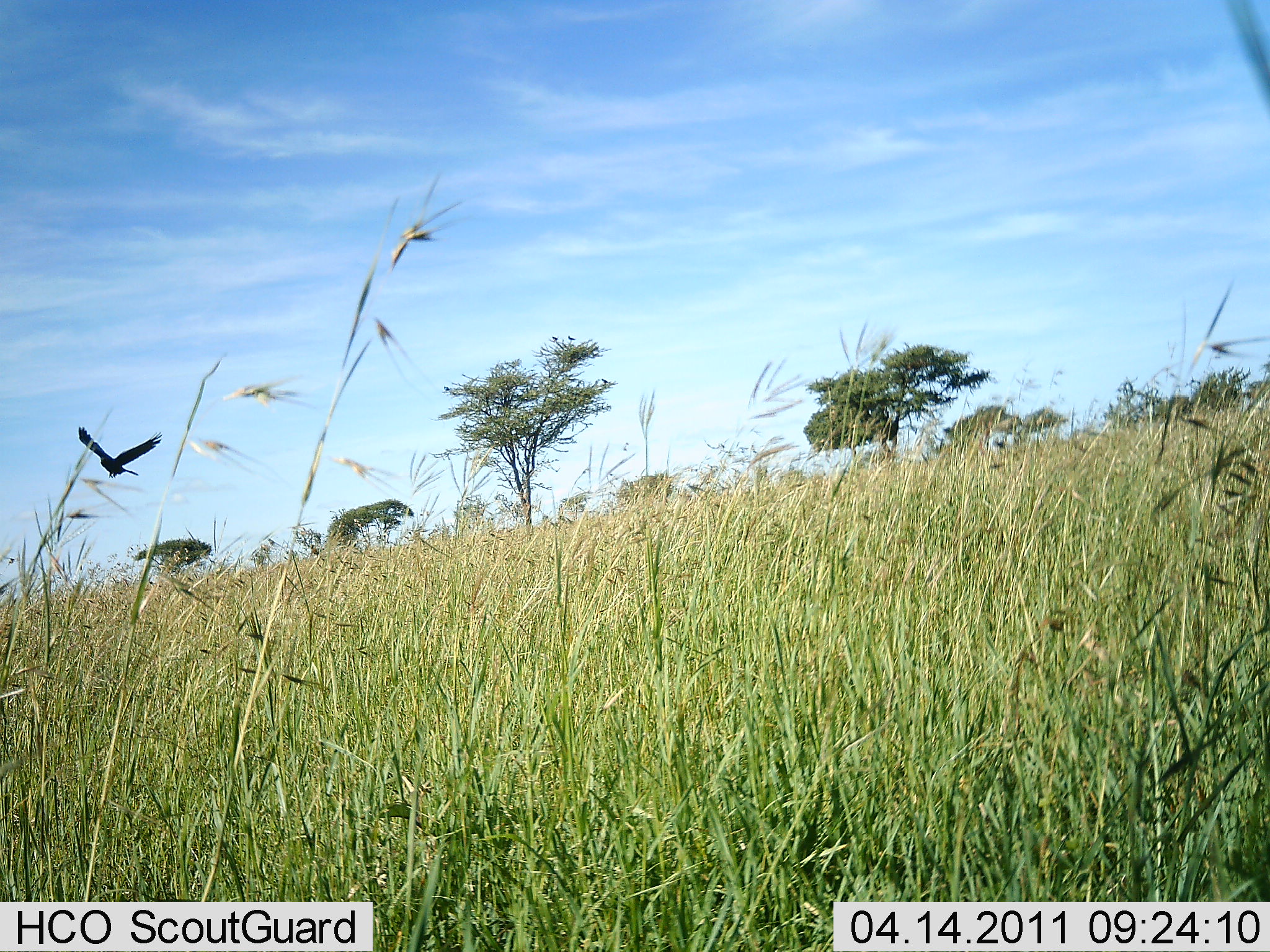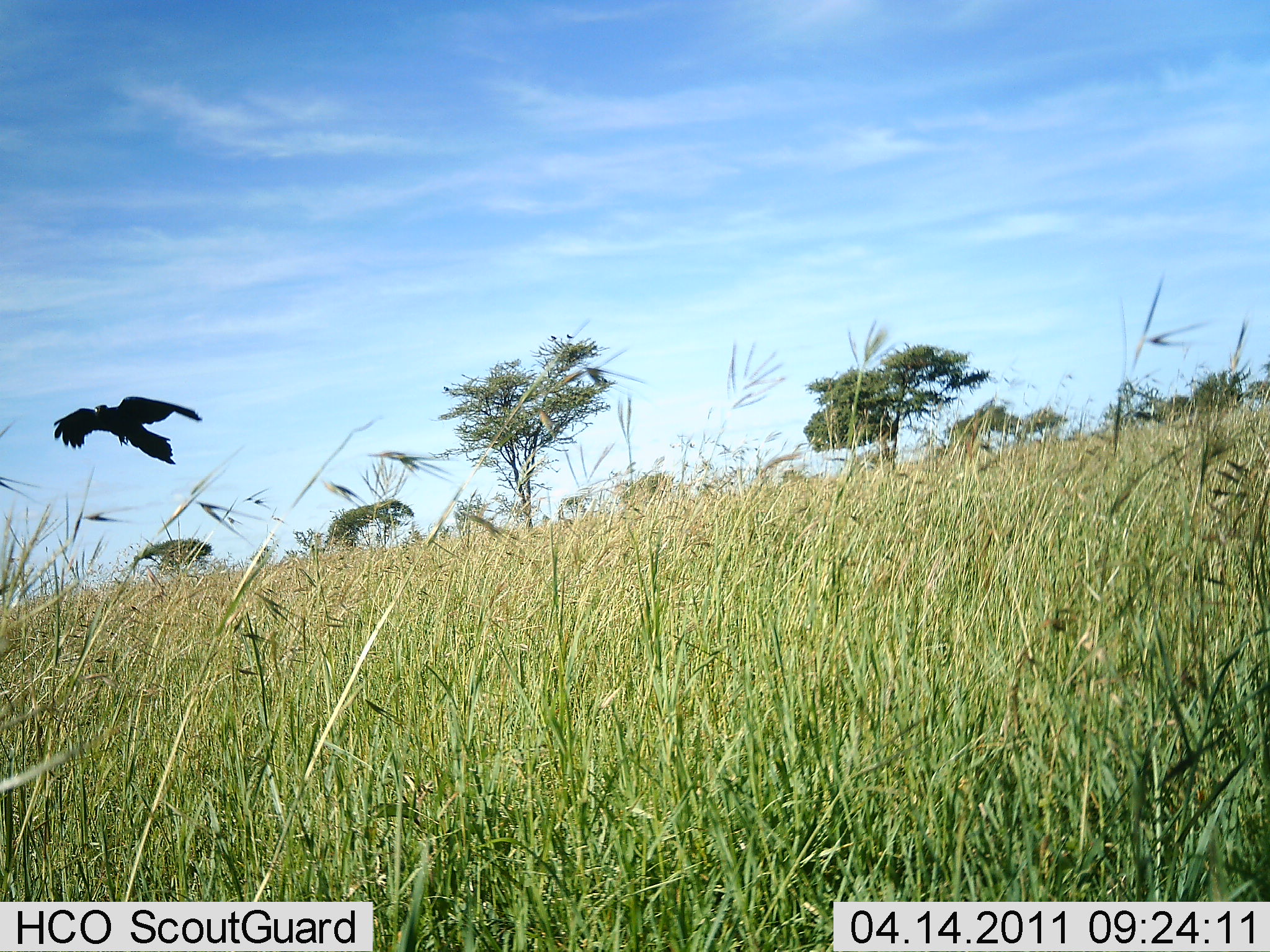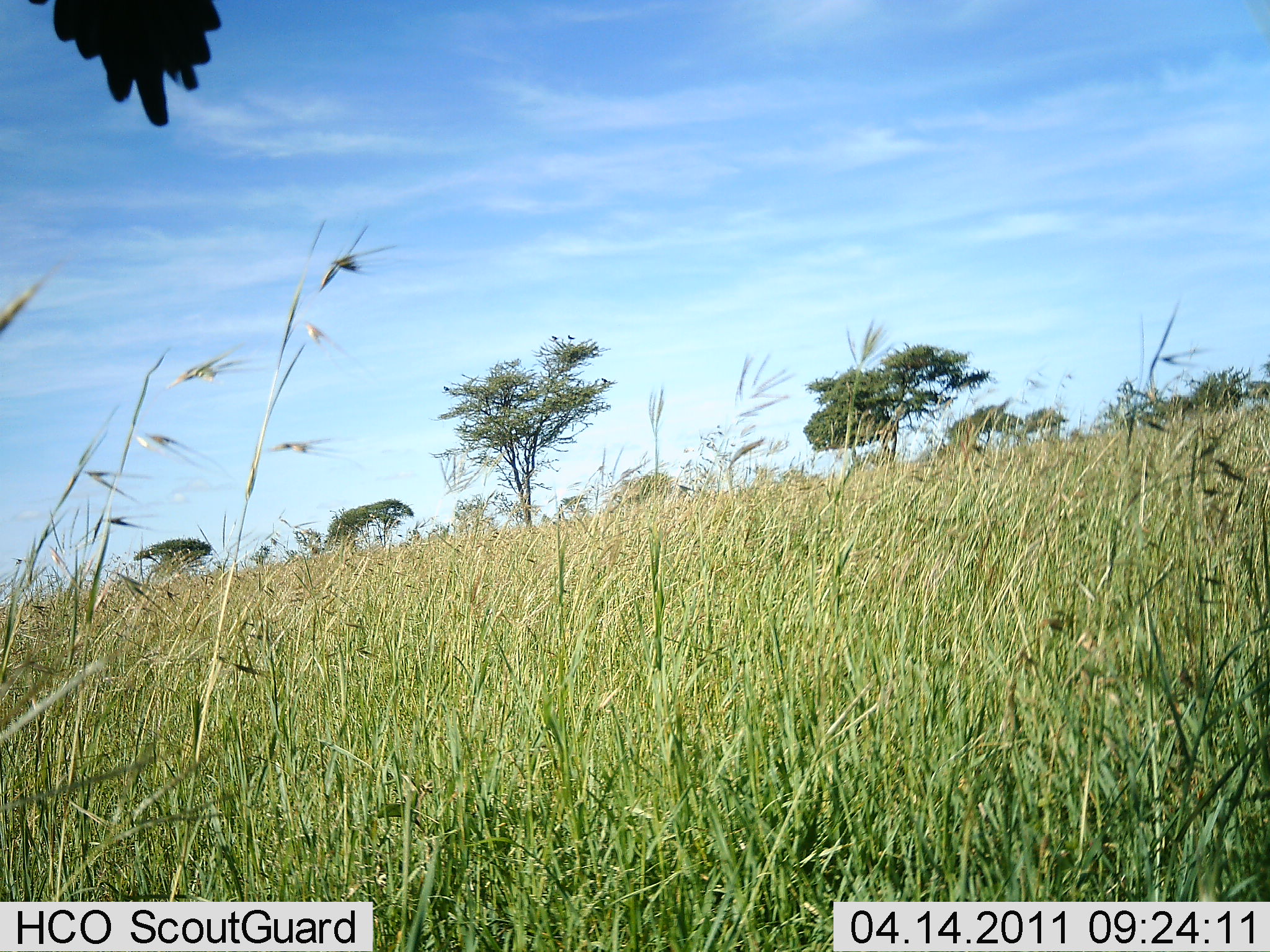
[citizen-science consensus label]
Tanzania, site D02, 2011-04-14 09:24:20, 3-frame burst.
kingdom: Animalia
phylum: Chordata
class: Aves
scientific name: Aves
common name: bird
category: otherbird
Otherbird (bird) (Aves), count 1. Behavior (volunteer vote fractions): standing 0%, resting 0%, moving 100%, interacting 0%. Young present (vote fraction): 0%. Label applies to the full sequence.